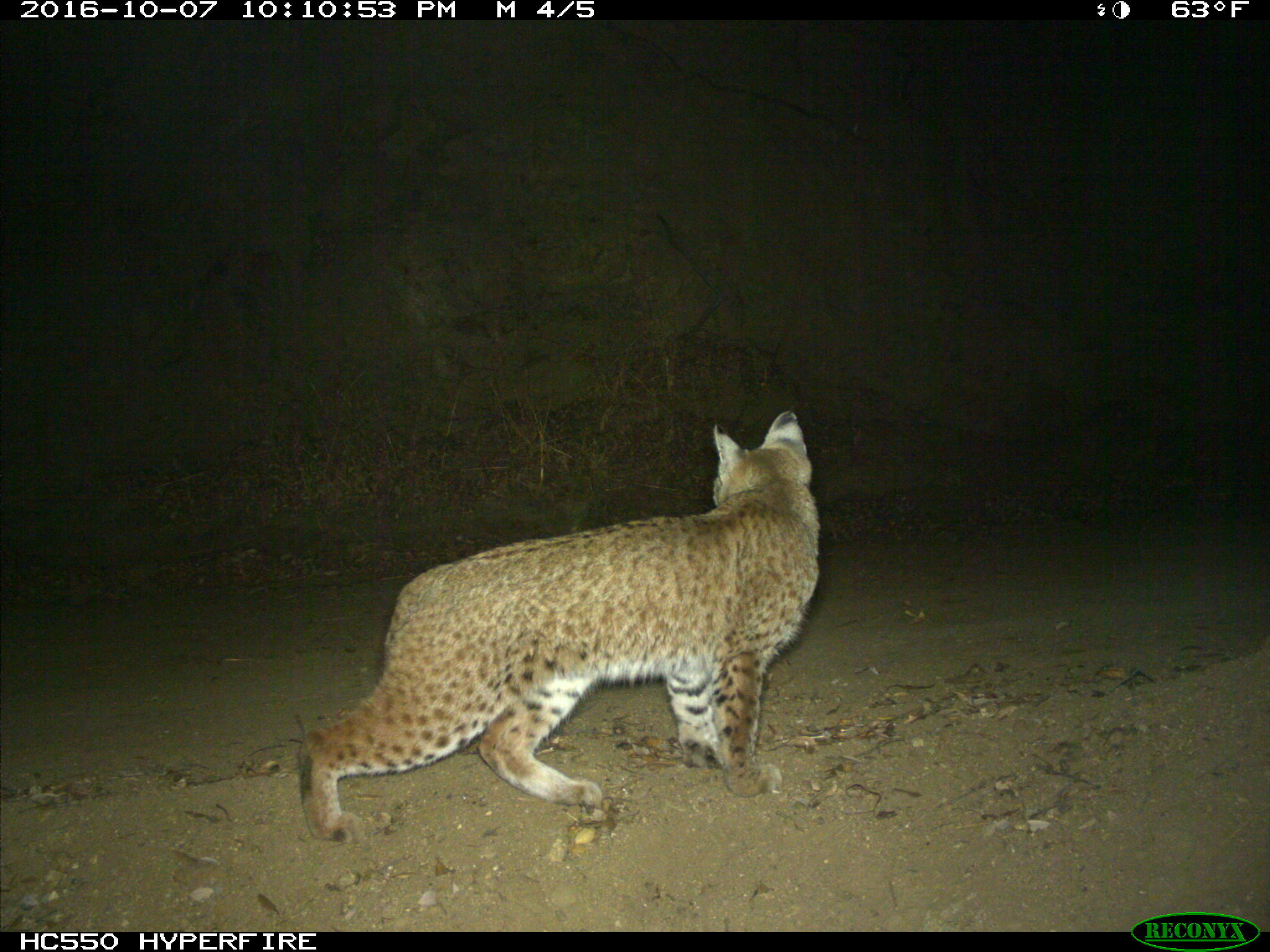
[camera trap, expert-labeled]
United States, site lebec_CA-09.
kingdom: Animalia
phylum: Chordata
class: Mammalia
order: Carnivora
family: Felidae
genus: Lynx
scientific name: Lynx rufus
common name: bobcat